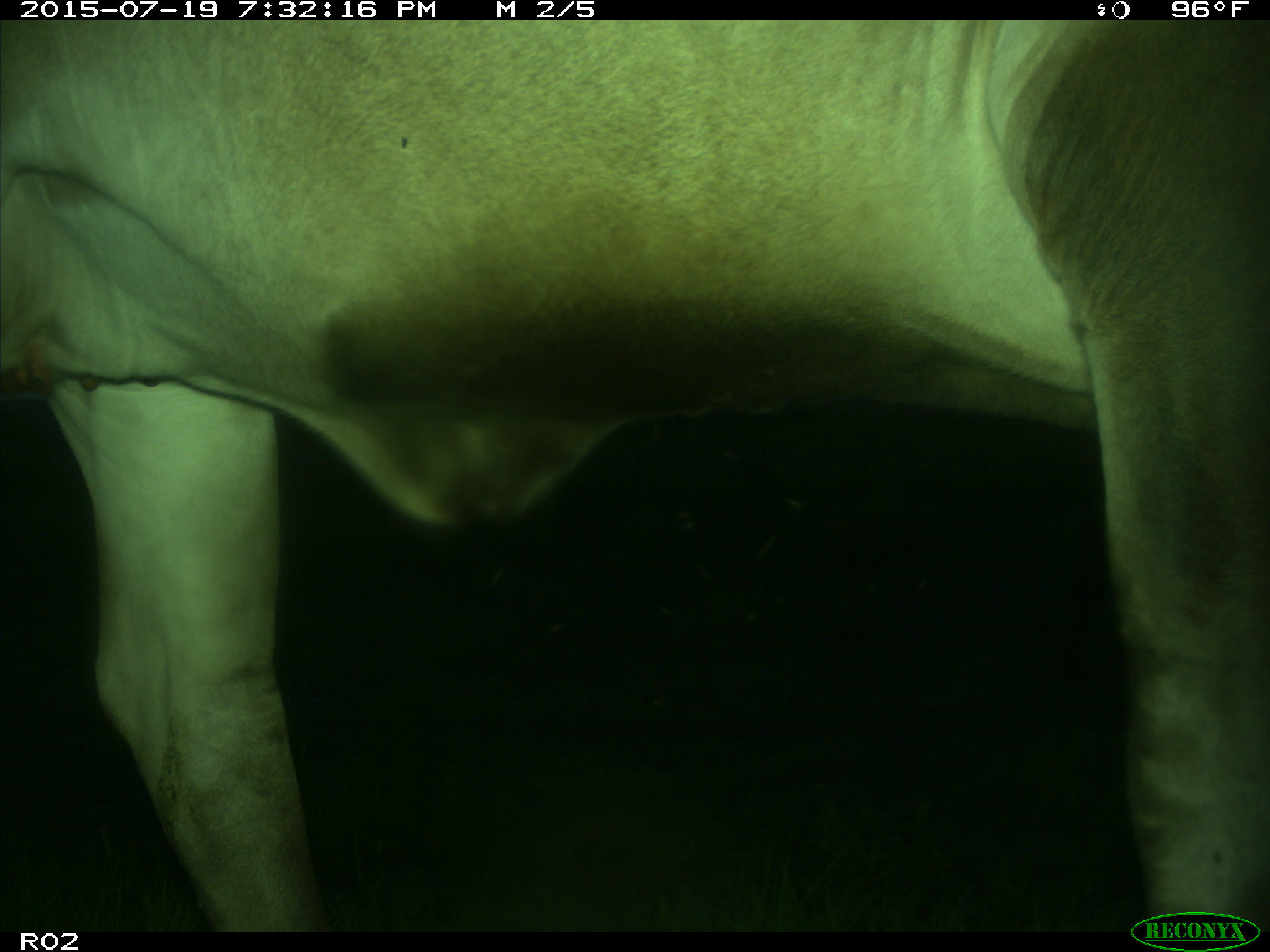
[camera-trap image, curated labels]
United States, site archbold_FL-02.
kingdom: Animalia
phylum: Chordata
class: Mammalia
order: Artiodactyla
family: Bovidae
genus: Bos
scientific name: Bos taurus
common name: domestic cow